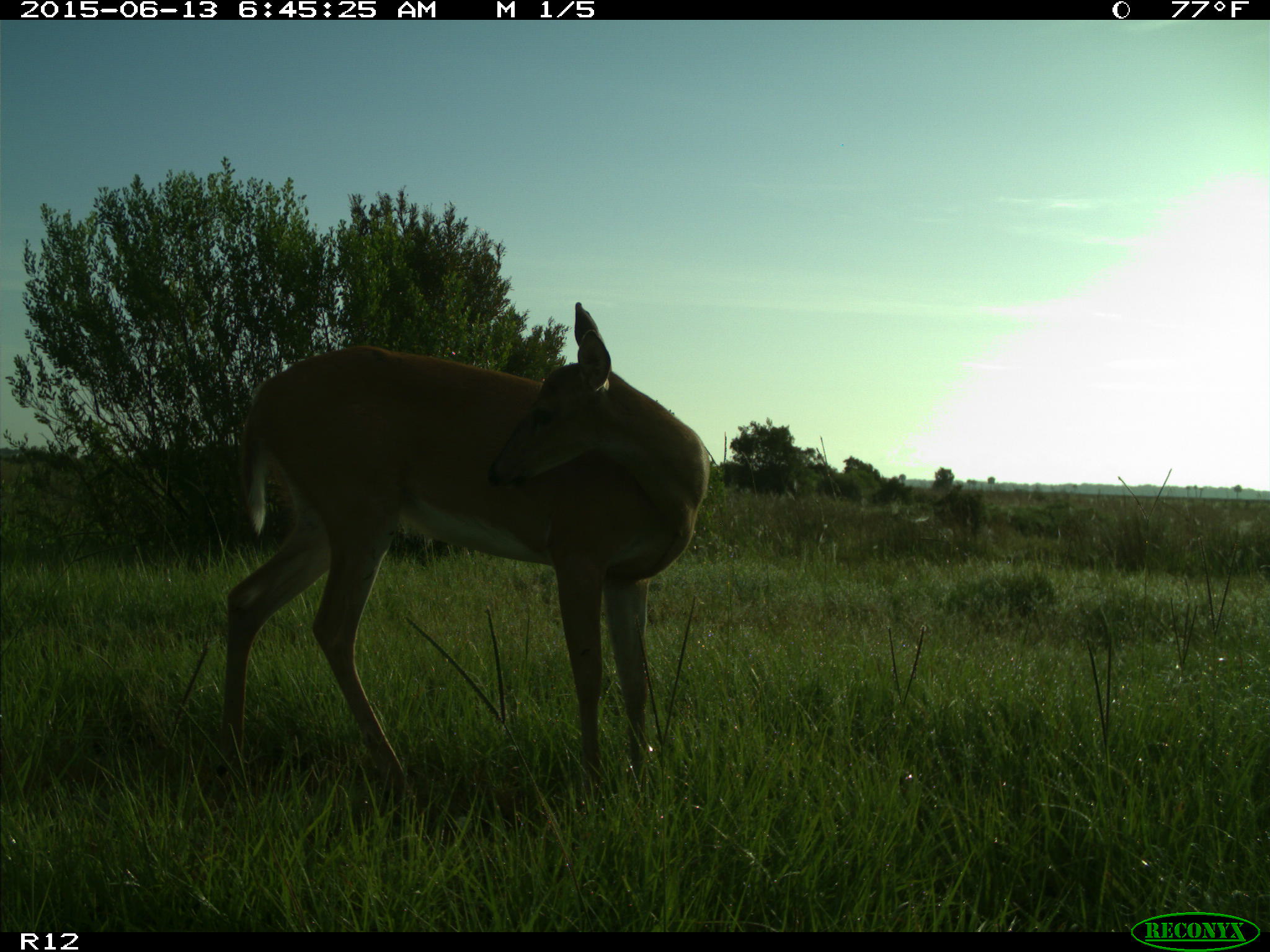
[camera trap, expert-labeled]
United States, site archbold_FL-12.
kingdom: Animalia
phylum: Chordata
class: Mammalia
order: Artiodactyla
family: Cervidae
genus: Odocoileus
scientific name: Odocoileus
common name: deer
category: unidentified deer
Unidentified deer (deer) (Odocoileus).